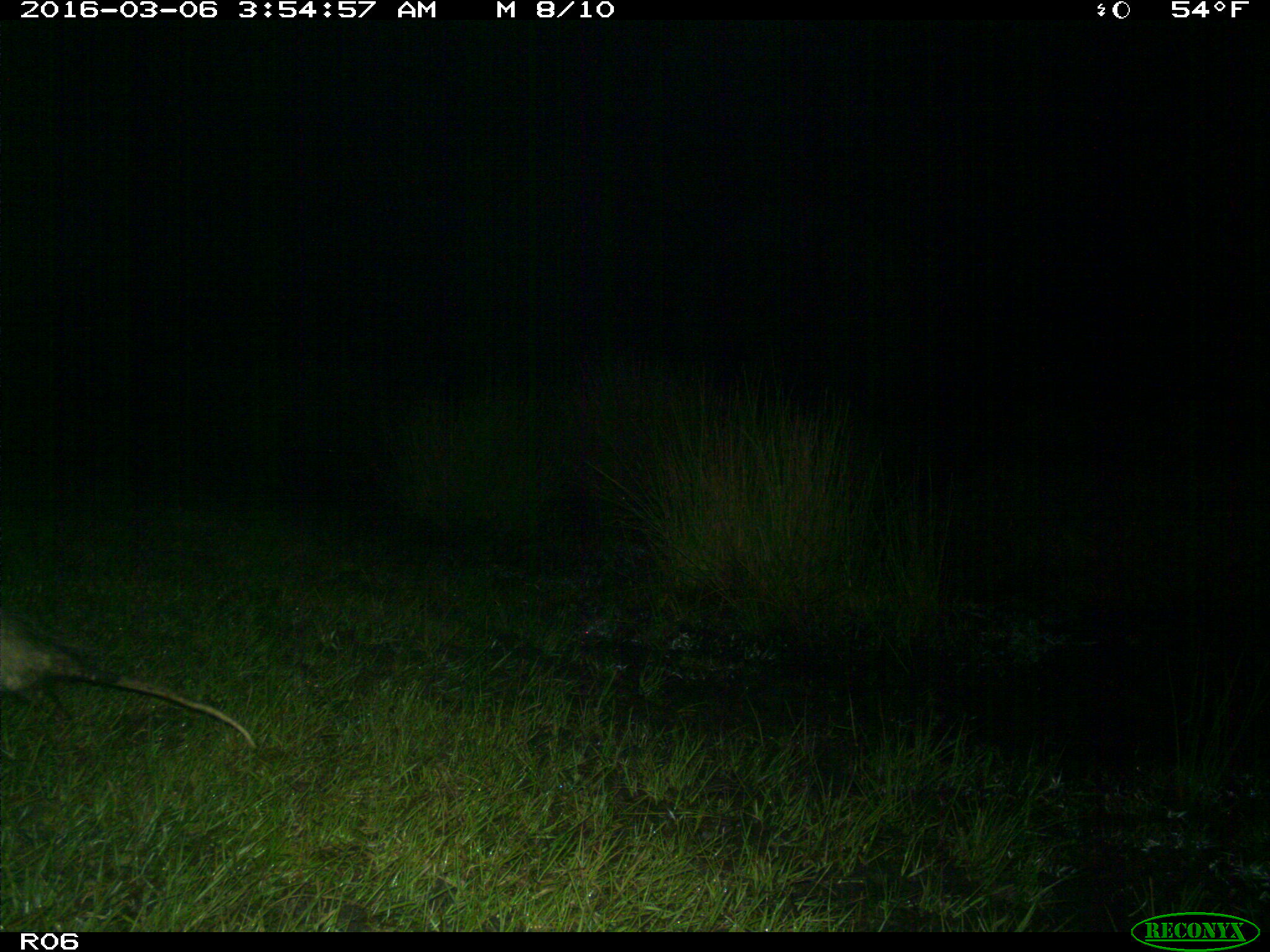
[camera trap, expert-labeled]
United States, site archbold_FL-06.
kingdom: Animalia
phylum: Chordata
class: Mammalia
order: Didelphimorphia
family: Didelphidae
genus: Didelphis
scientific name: Didelphis virginiana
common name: virginia opossum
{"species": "Didelphis virginiana (virginia opossum)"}